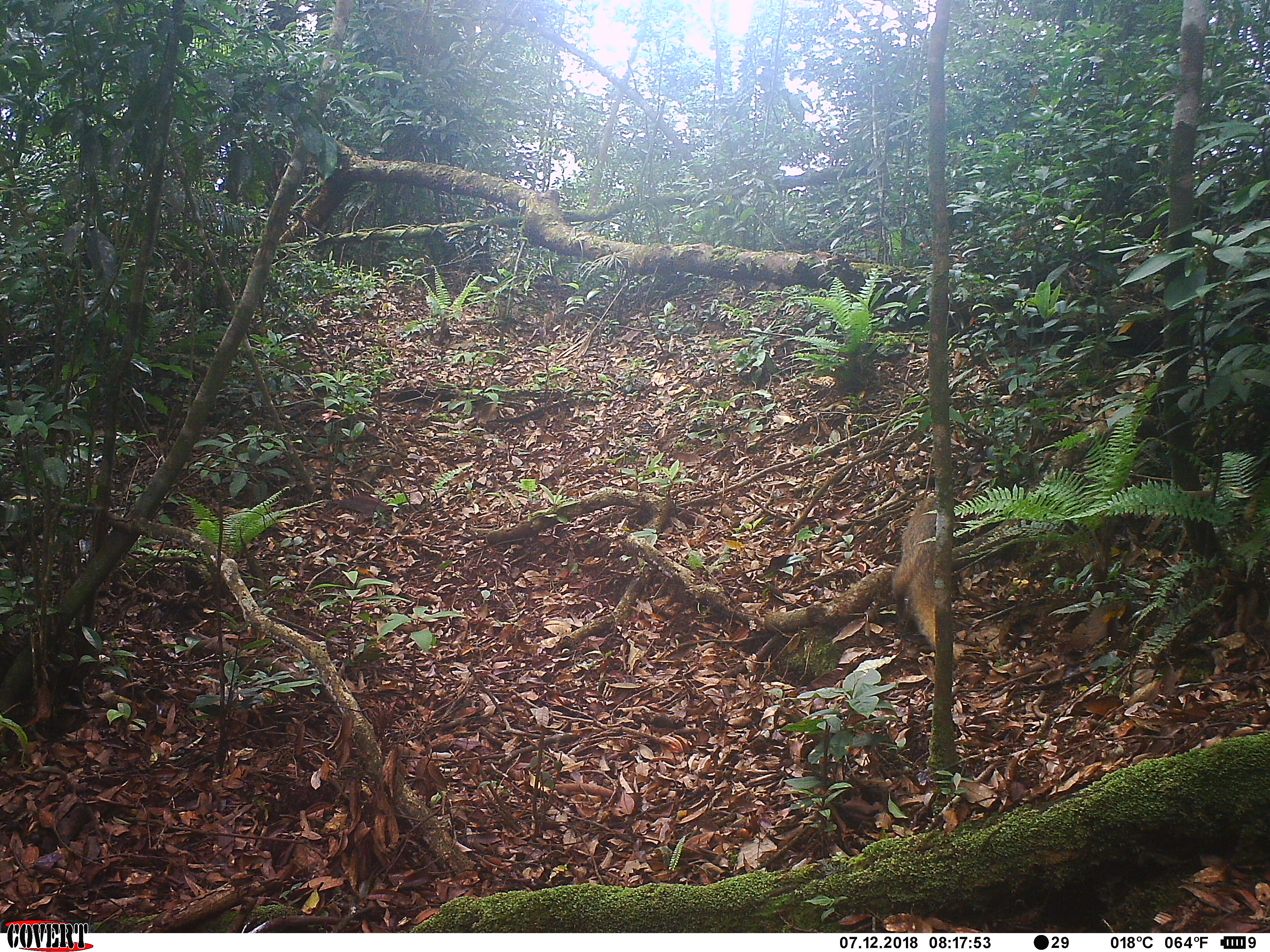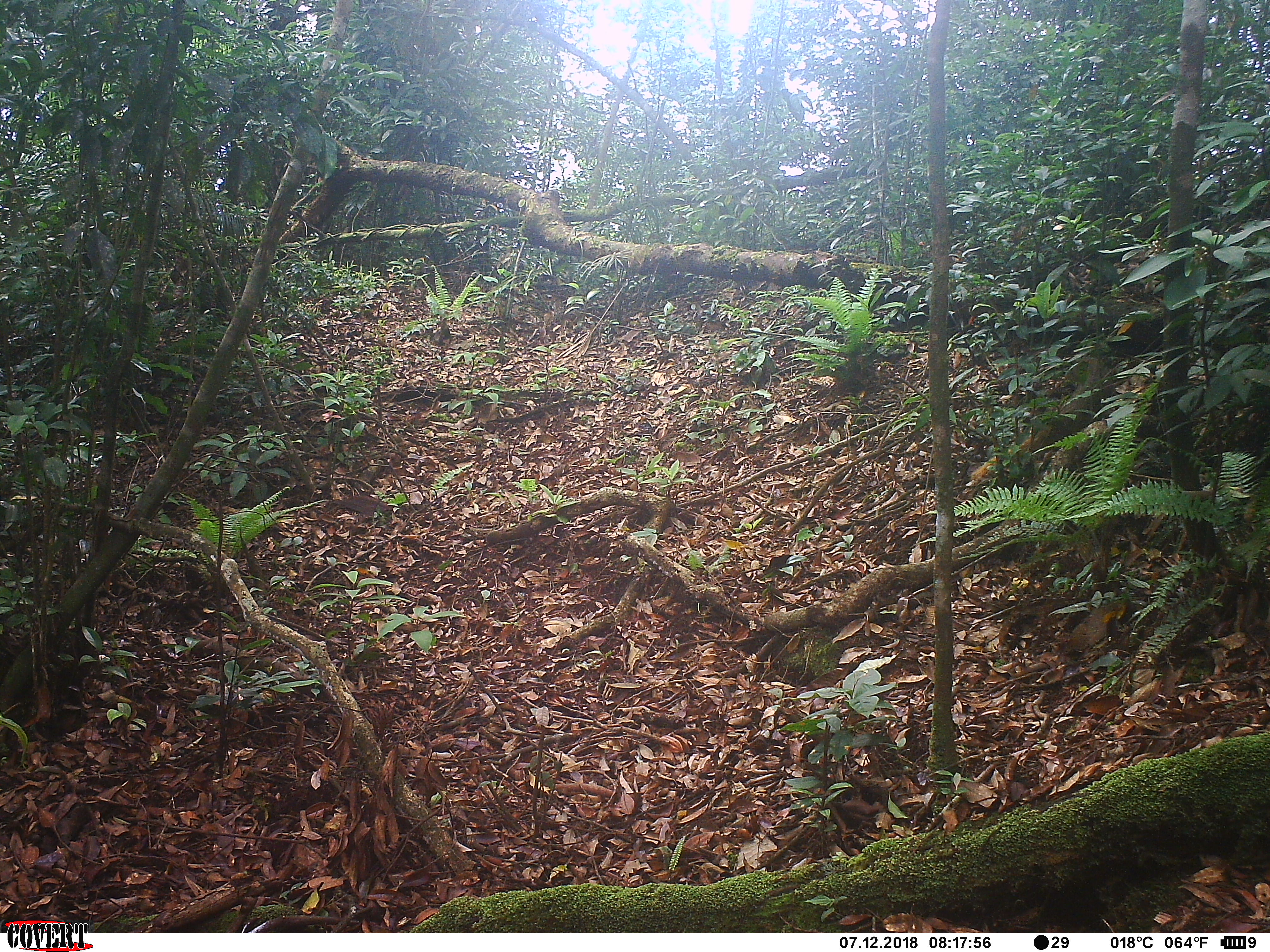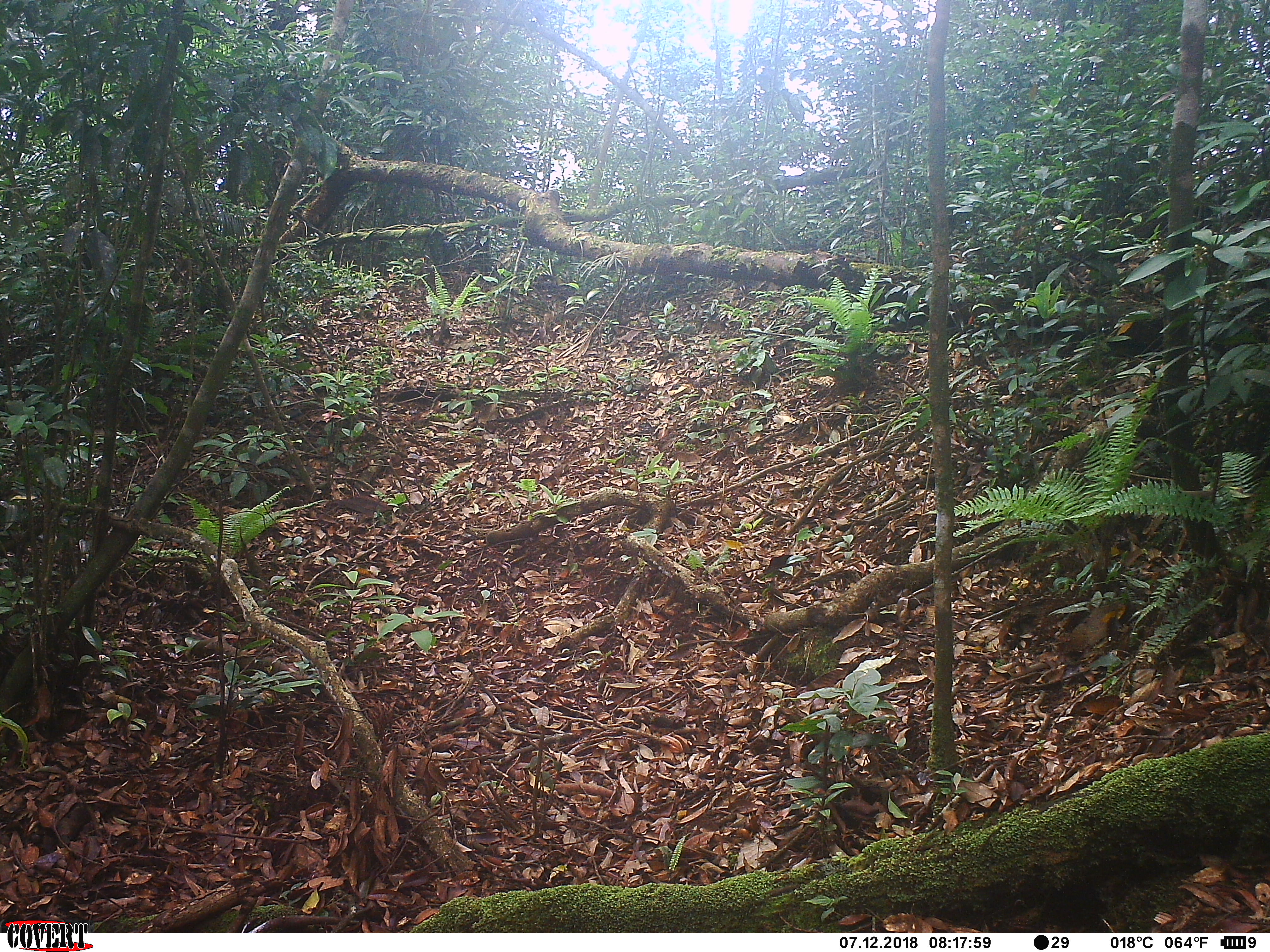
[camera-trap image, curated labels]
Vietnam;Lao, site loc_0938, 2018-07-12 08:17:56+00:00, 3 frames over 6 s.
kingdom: Animalia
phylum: Chordata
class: Mammalia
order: Carnivora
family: Herpestidae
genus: Urva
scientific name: Urva urva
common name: crab-eating mongoose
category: crab eating mongoose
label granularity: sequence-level